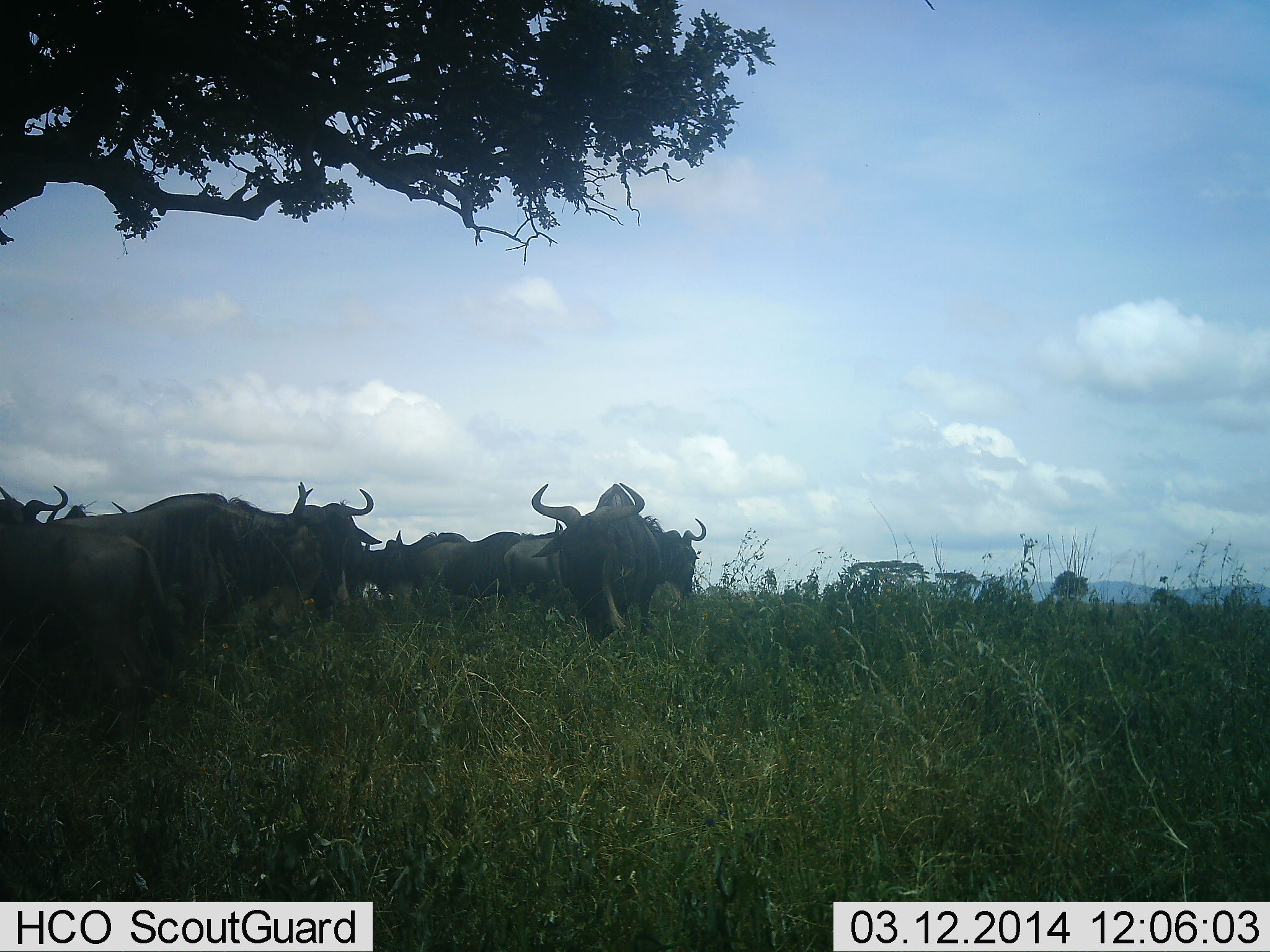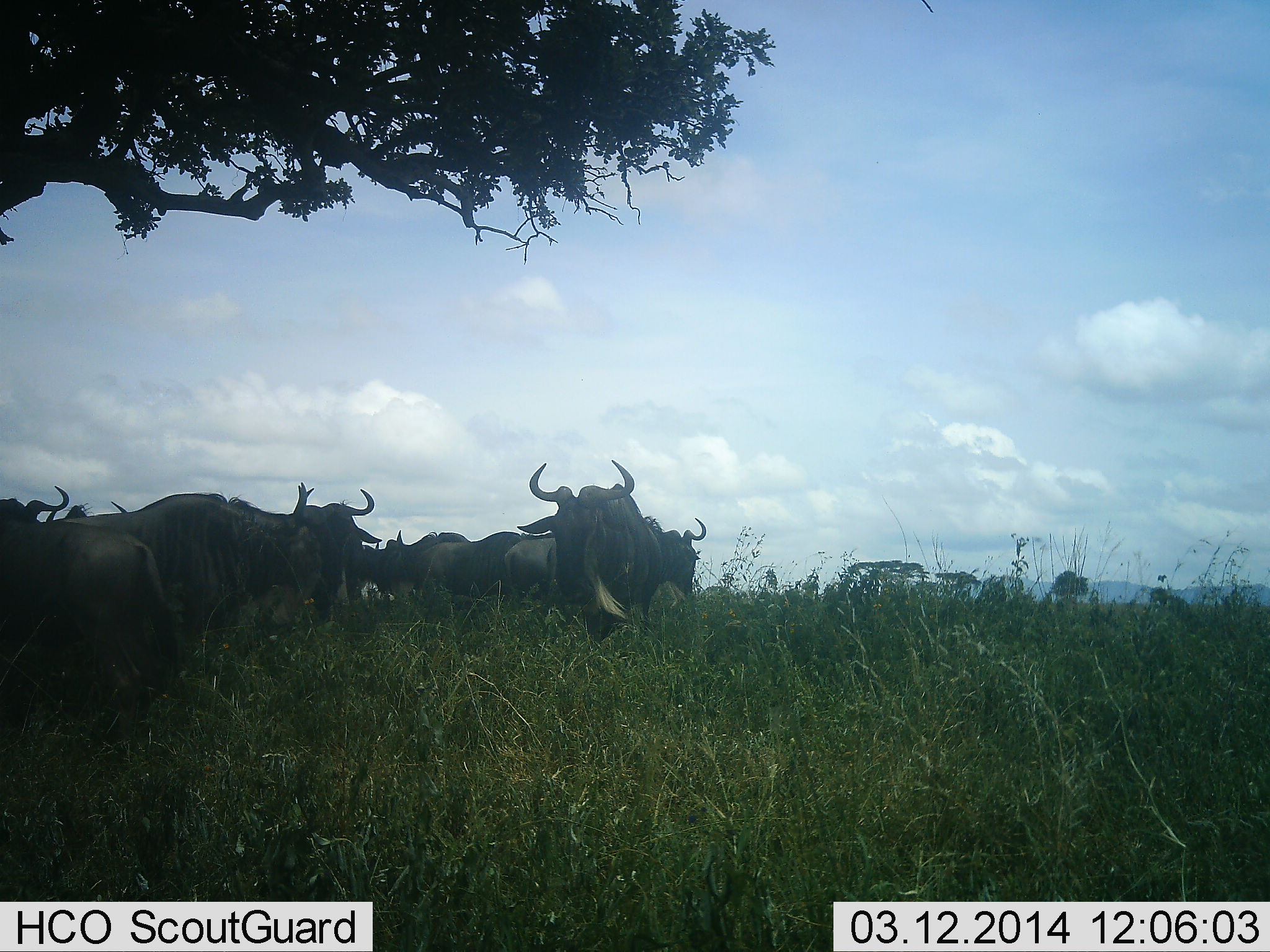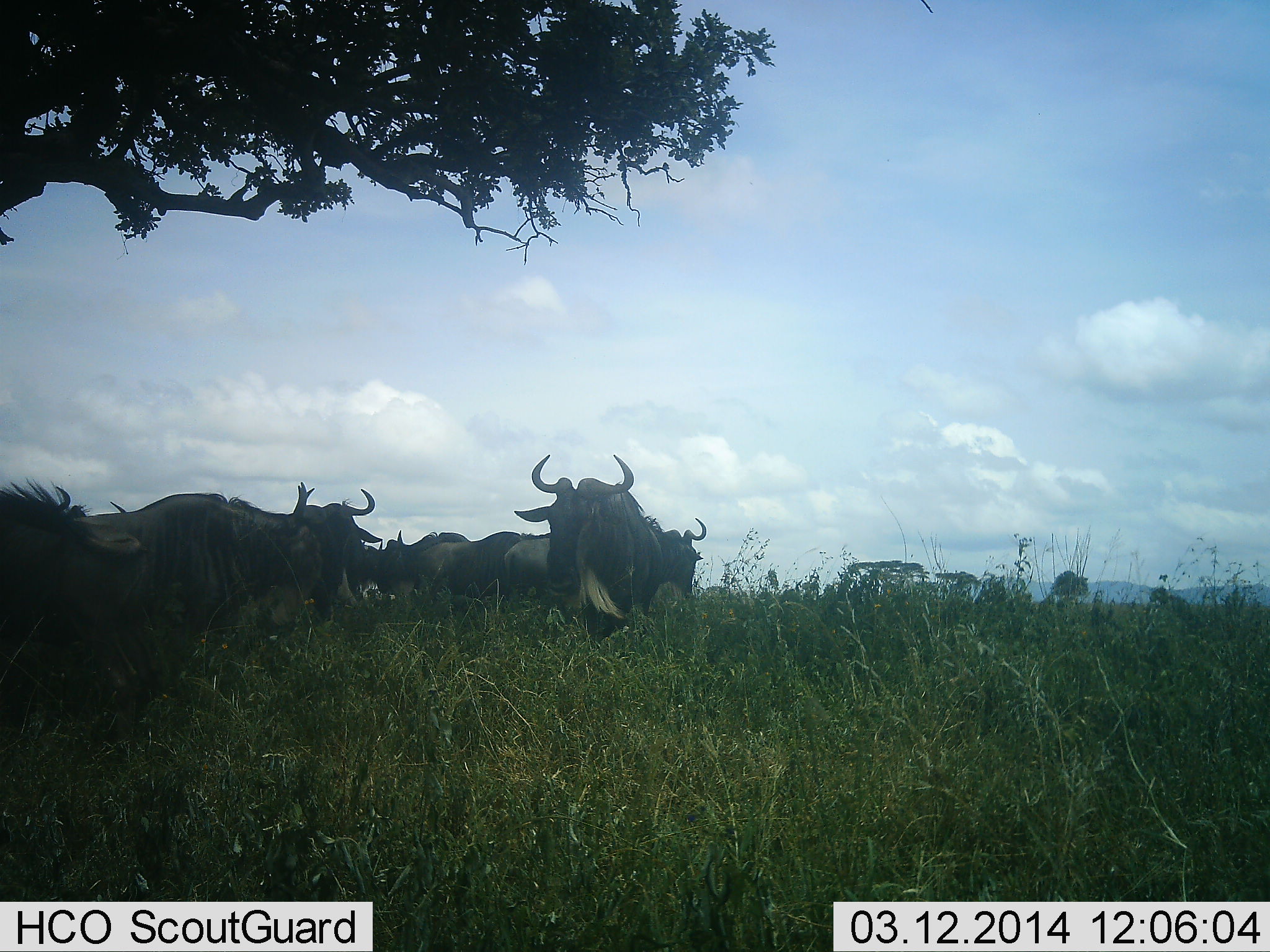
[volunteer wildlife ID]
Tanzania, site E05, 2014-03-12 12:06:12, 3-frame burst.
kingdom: Animalia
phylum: Chordata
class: Mammalia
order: Artiodactyla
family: Bovidae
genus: Connochaetes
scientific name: Connochaetes taurinus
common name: blue wildebeest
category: wildebeest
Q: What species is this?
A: Wildebeest (blue wildebeest) (Connochaetes taurinus).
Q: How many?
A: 9.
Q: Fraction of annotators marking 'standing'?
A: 80%.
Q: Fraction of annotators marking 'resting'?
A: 30%.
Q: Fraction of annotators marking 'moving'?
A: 10%.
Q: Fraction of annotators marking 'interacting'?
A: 0%.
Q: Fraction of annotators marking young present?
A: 0%.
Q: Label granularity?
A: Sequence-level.